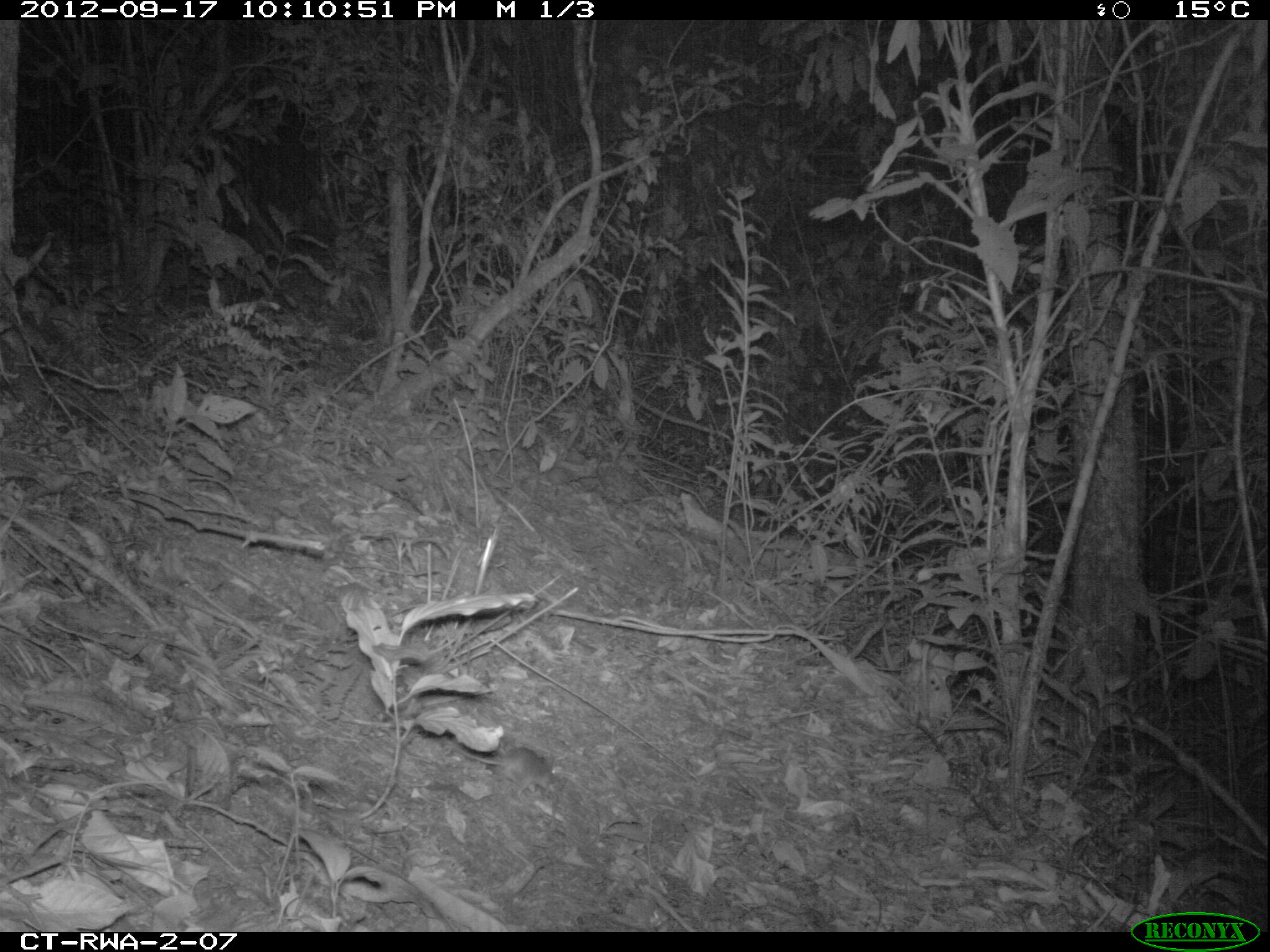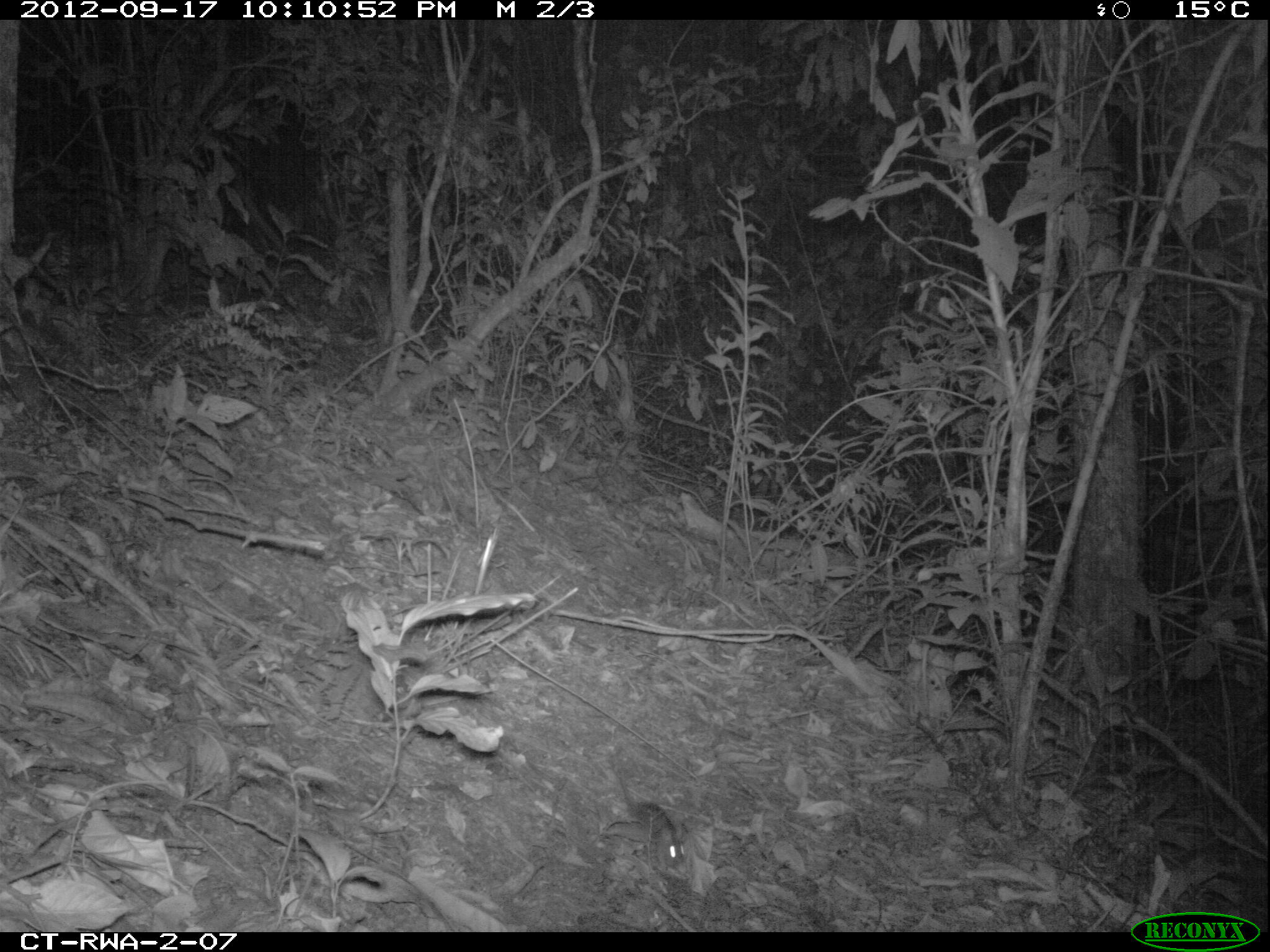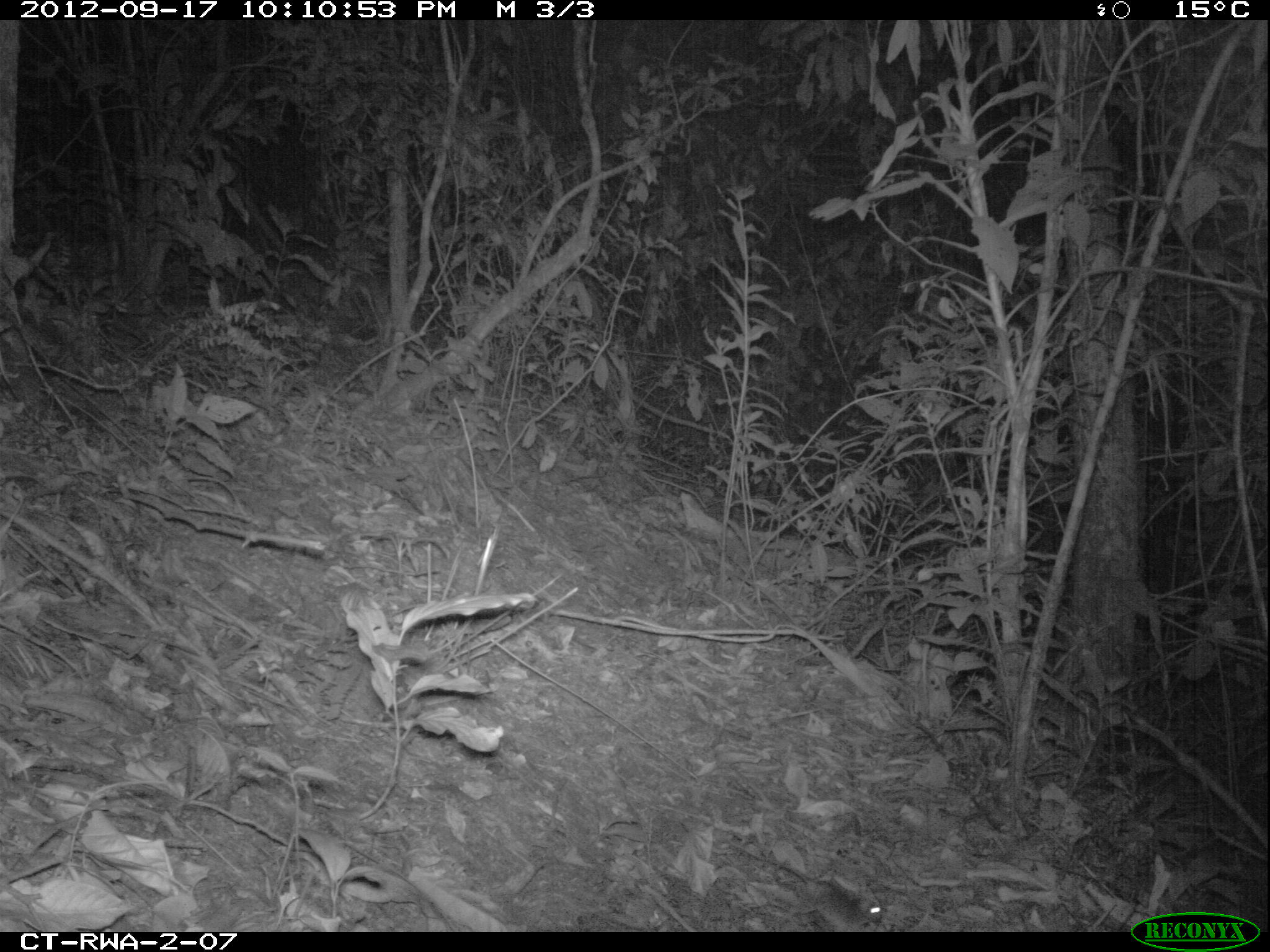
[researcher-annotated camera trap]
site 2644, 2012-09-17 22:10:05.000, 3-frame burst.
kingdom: Animalia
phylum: Chordata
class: Mammalia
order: Rodentia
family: Muridae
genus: Oenomys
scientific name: Oenomys hypoxanthus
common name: common rufous-nosed rat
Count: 1.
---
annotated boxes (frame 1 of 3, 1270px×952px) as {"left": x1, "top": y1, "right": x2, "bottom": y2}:
oenomys hypoxanthus: {"left": 447, "top": 742, "right": 569, "bottom": 798}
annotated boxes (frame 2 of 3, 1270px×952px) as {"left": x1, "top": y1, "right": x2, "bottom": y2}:
oenomys hypoxanthus: {"left": 602, "top": 758, "right": 687, "bottom": 871}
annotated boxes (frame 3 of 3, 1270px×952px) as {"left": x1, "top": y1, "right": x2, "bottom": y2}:
oenomys hypoxanthus: {"left": 730, "top": 843, "right": 880, "bottom": 929}